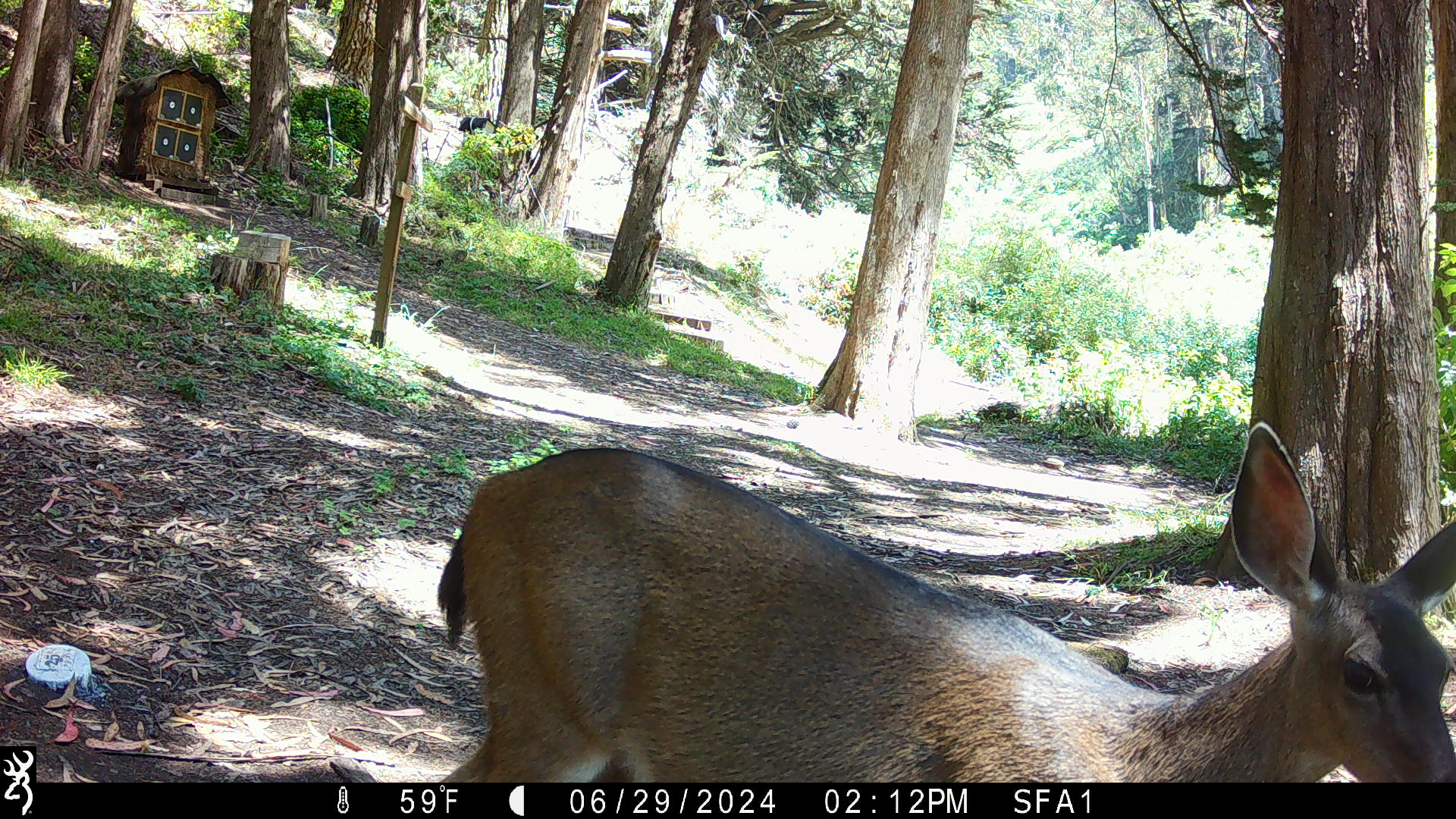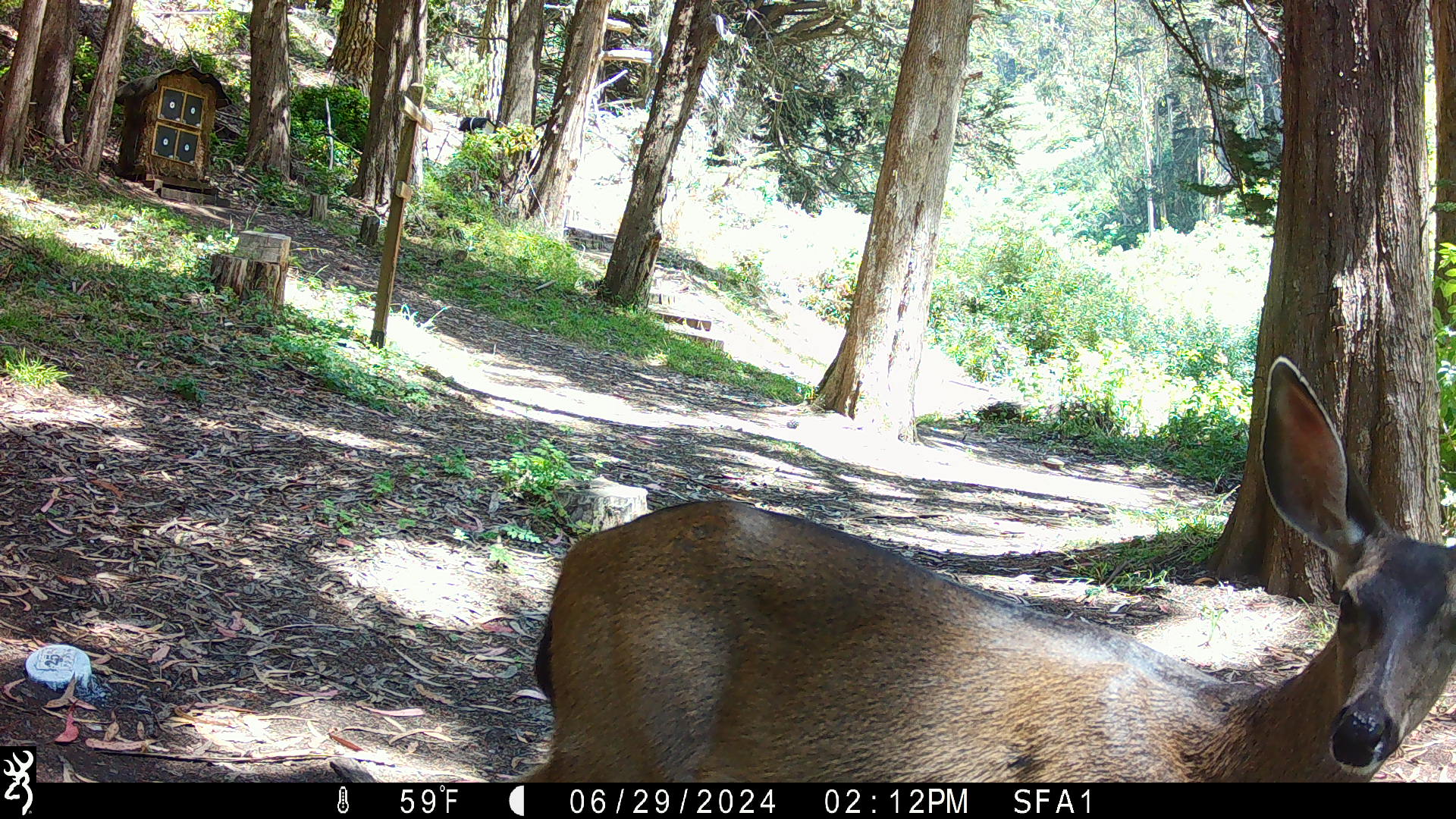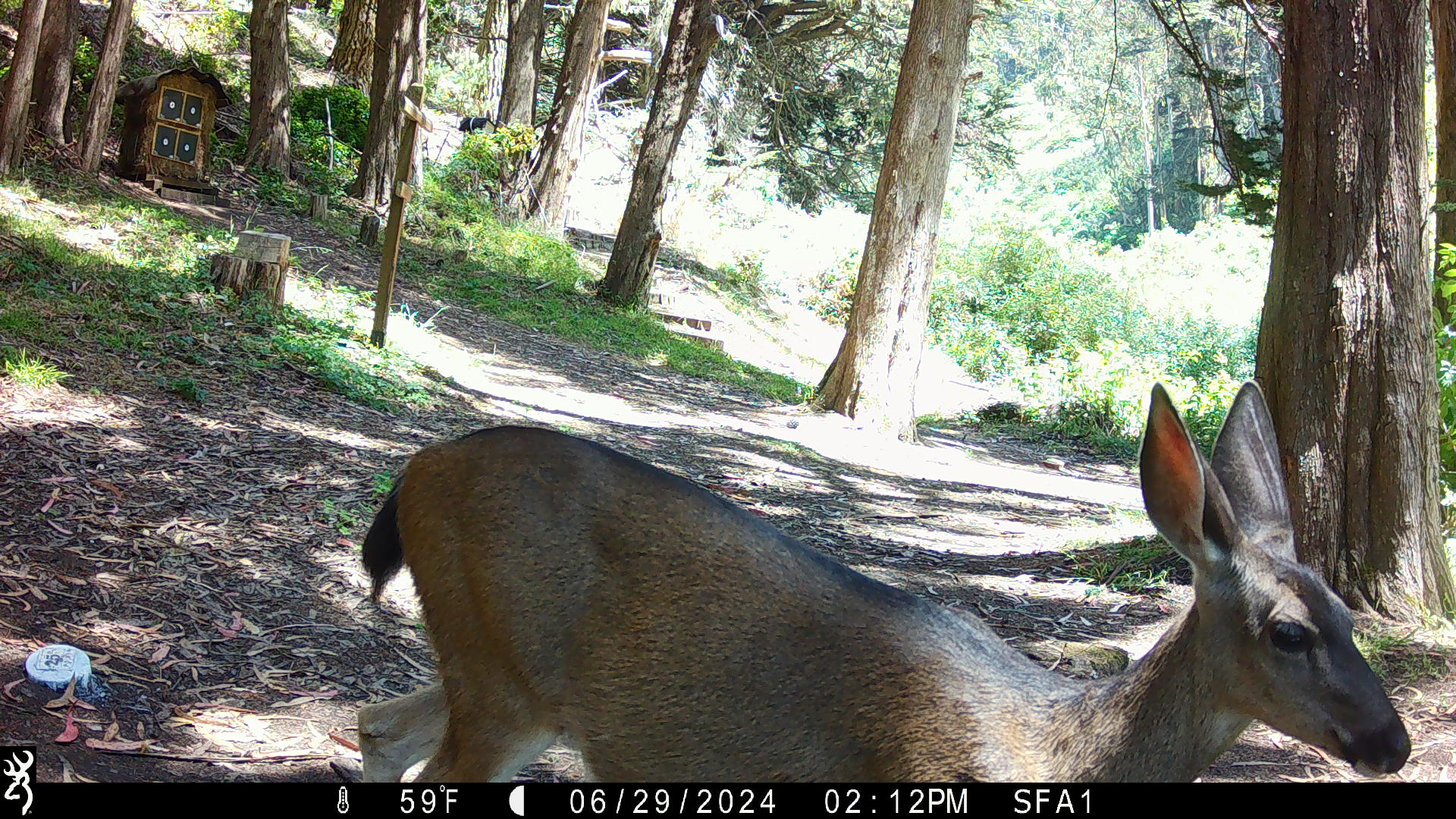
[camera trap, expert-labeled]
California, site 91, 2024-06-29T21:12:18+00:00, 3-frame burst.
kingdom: Animalia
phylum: Chordata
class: Mammalia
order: Artiodactyla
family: Cervidae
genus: Odocoileus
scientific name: Odocoileus hemionus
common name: mule deer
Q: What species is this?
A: Mule deer (Odocoileus hemionus).